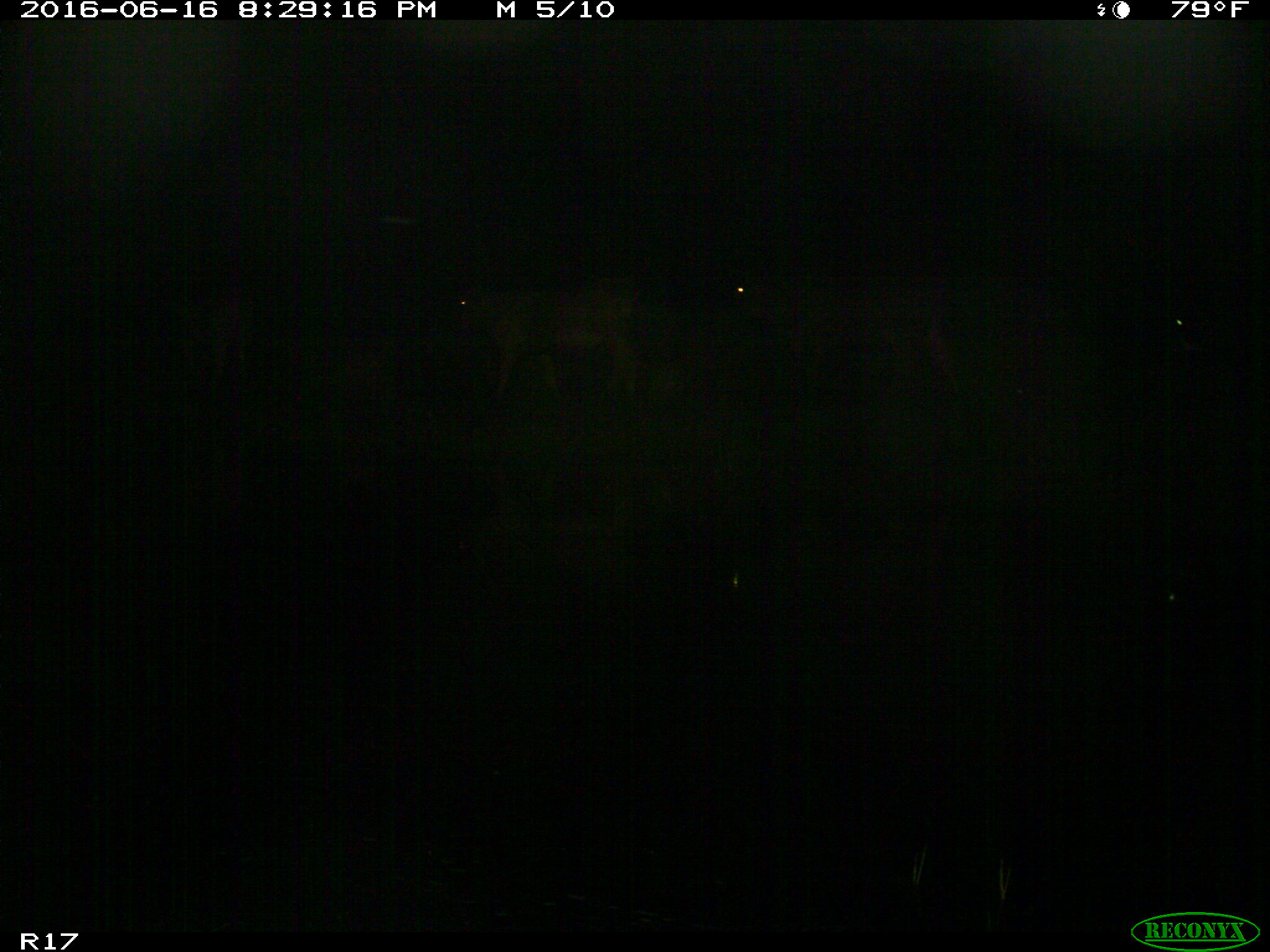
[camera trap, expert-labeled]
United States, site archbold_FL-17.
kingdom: Animalia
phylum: Chordata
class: Mammalia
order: Artiodactyla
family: Bovidae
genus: Bos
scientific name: Bos taurus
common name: domestic cow